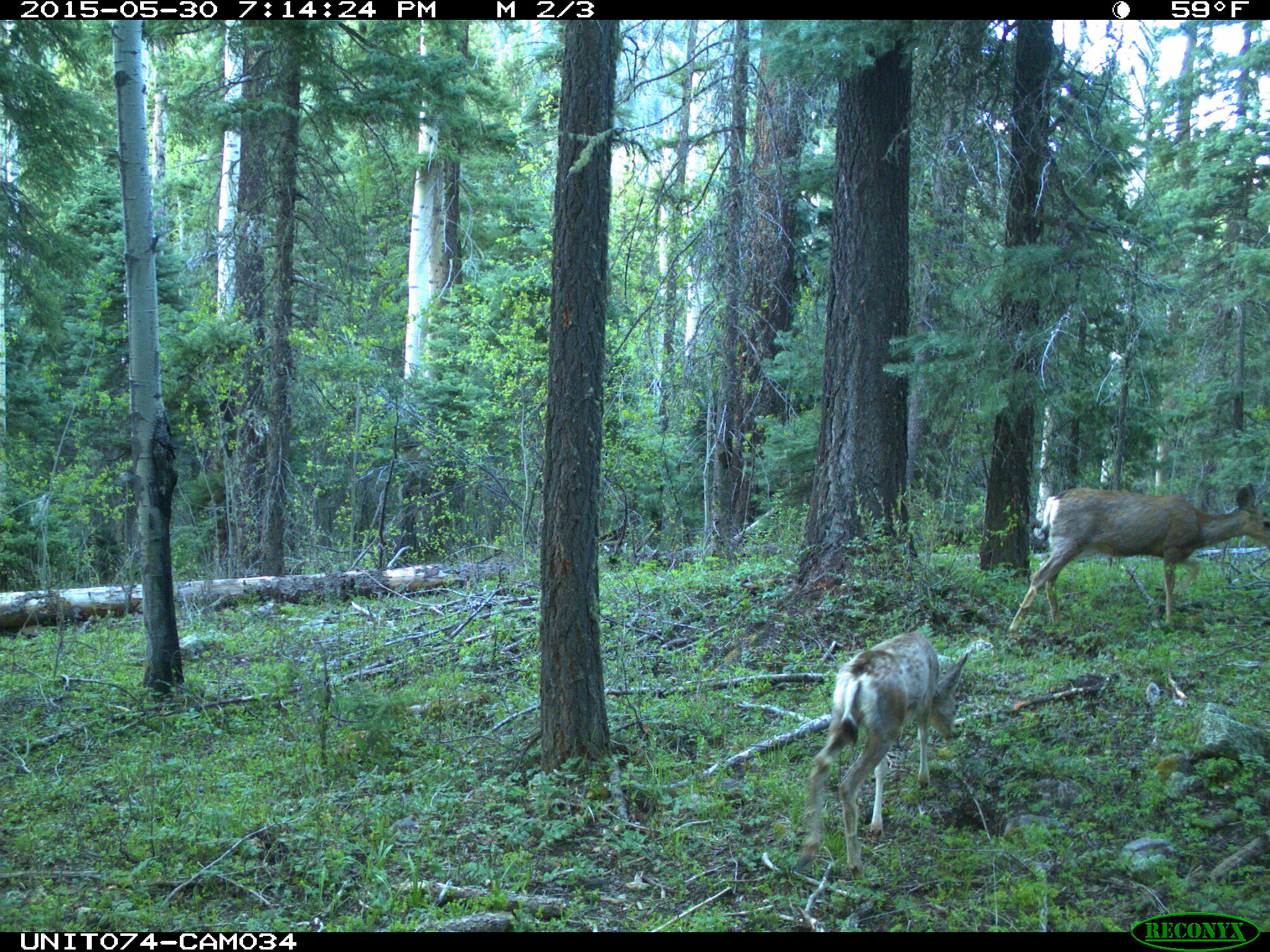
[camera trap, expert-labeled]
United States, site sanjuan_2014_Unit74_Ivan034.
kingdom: Animalia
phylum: Chordata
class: Mammalia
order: Artiodactyla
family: Cervidae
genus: Odocoileus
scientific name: Odocoileus hemionus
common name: mule deer